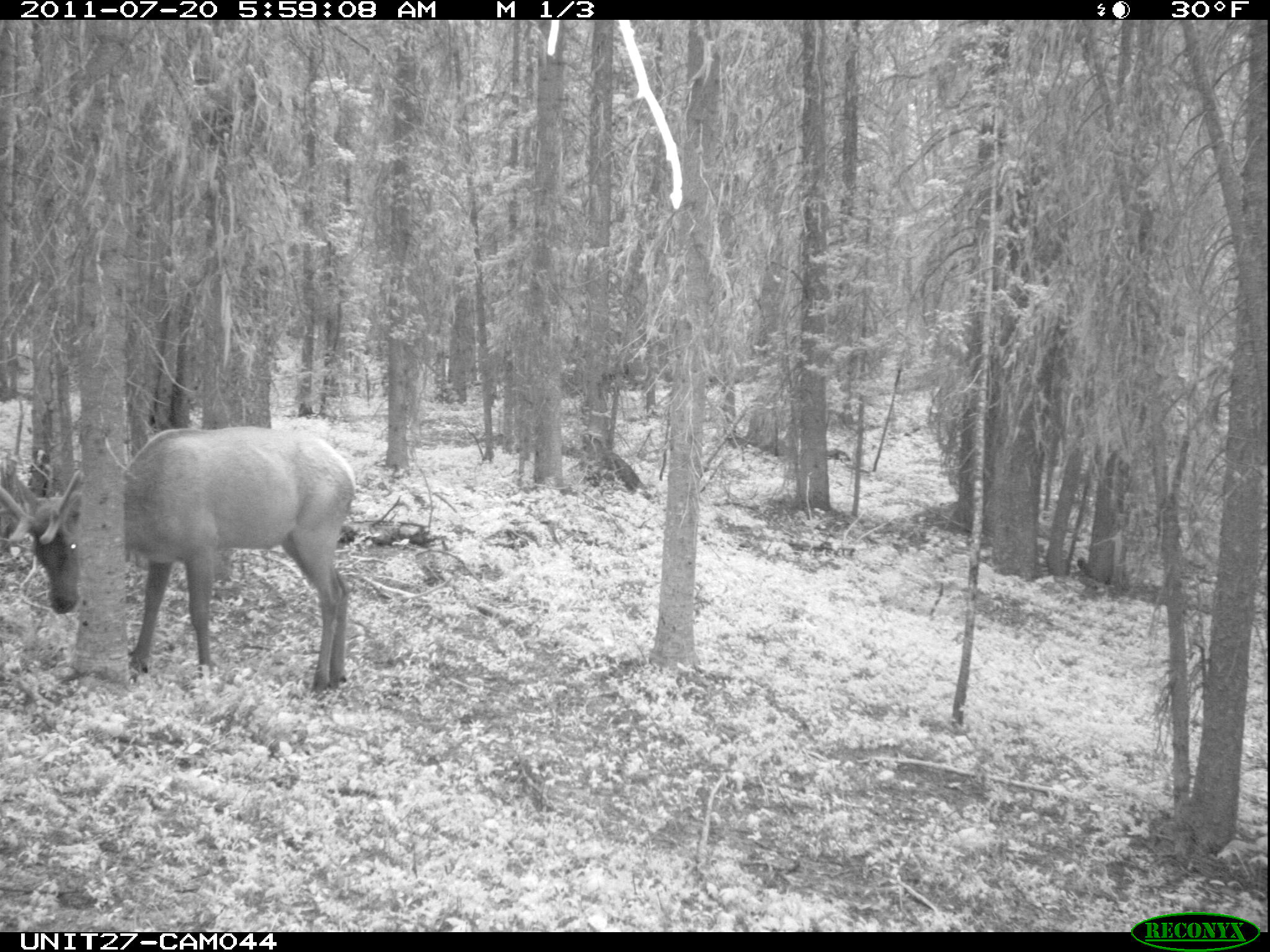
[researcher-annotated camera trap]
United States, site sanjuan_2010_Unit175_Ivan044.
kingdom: Animalia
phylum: Chordata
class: Mammalia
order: Artiodactyla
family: Cervidae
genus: Cervus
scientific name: Cervus elaphus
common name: red deer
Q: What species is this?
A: Cervus elaphus (red deer).